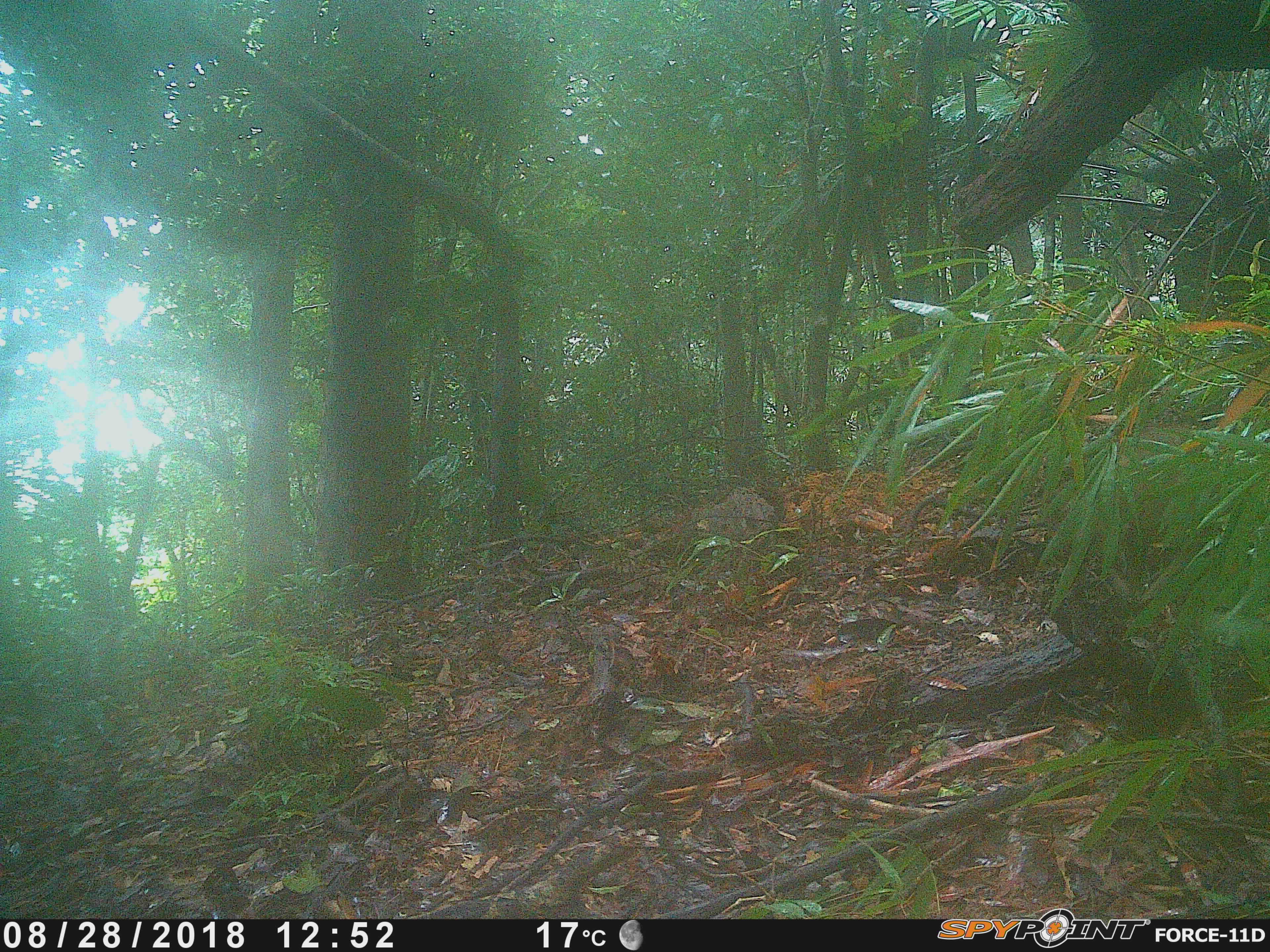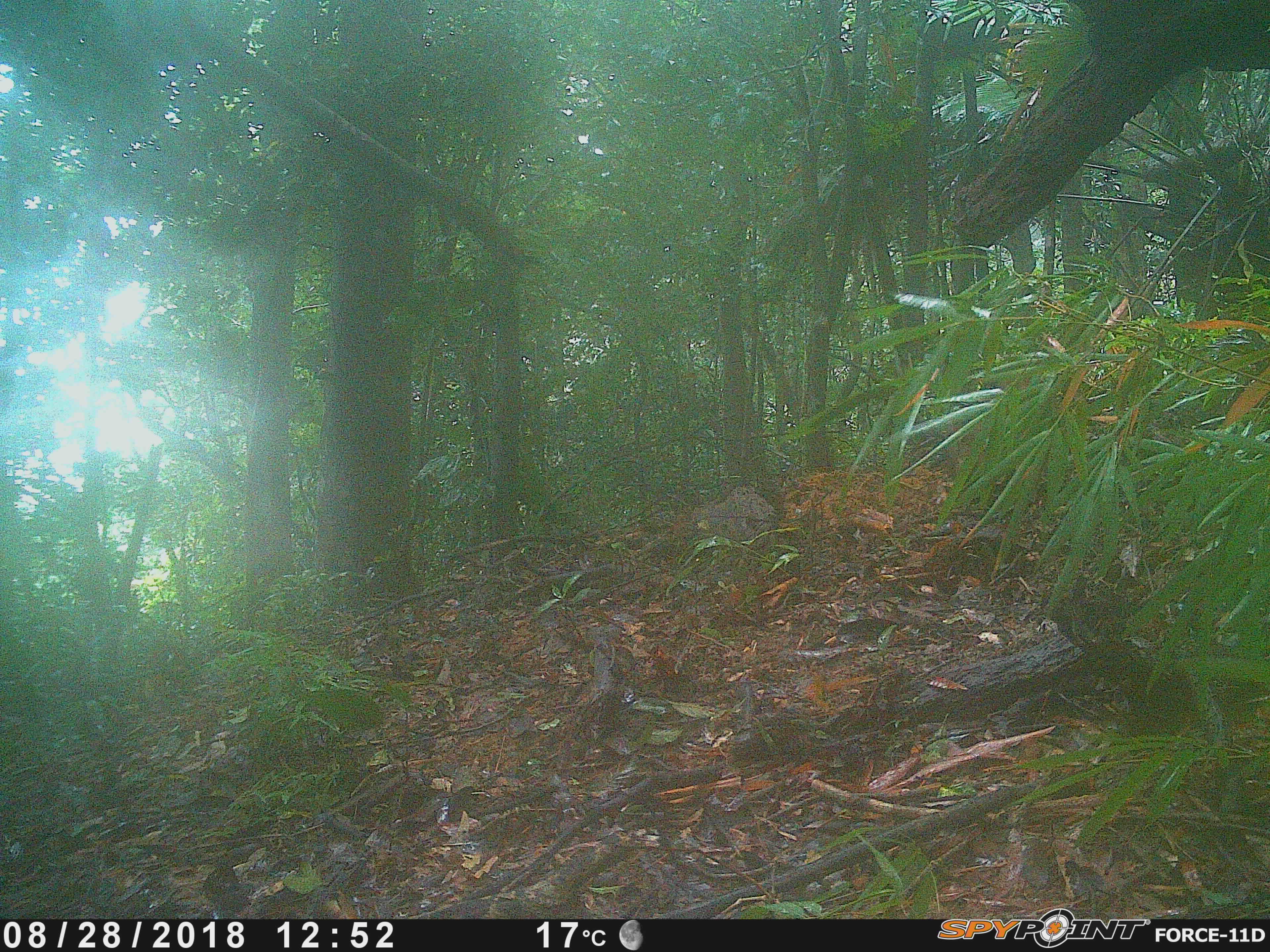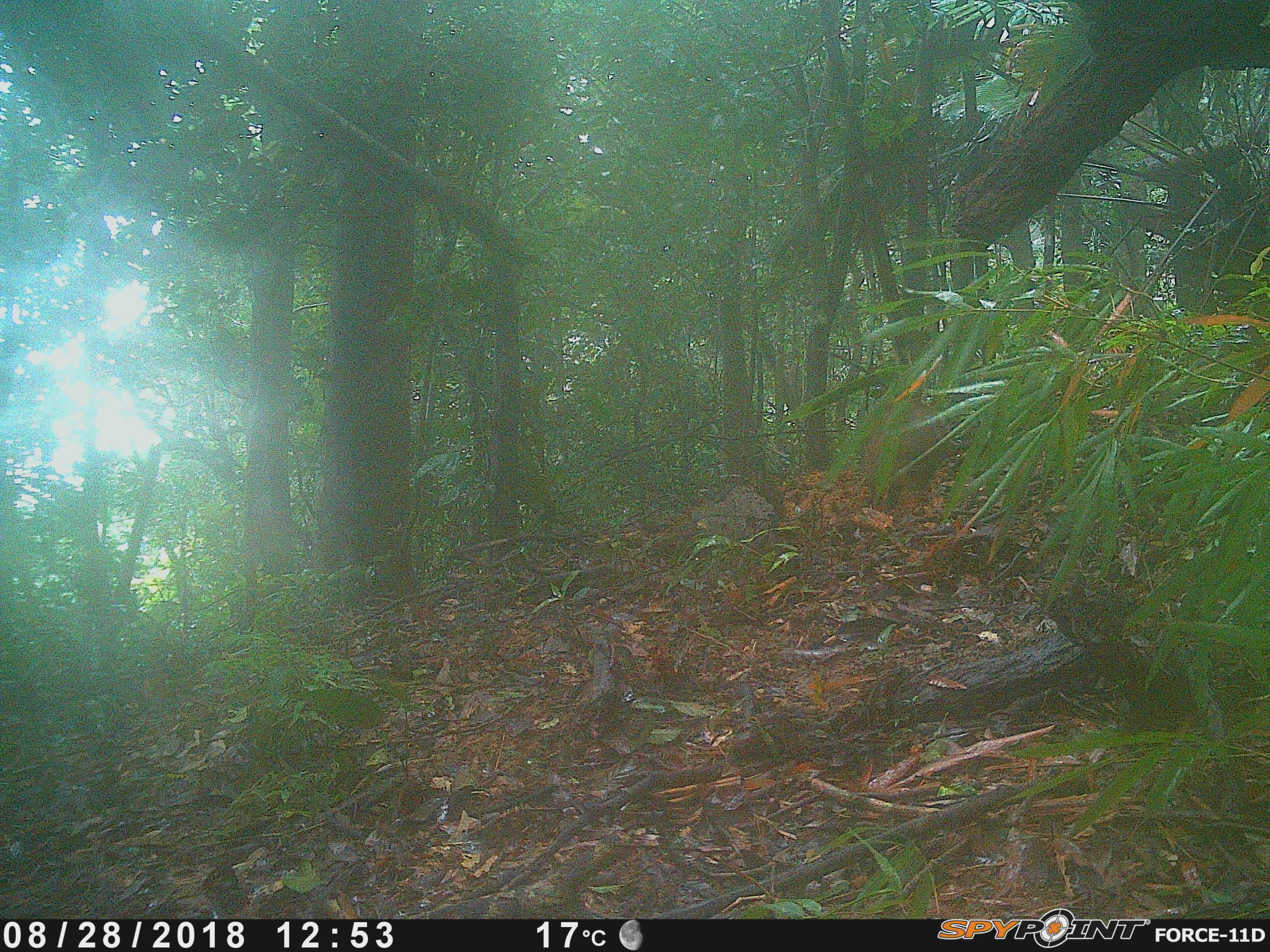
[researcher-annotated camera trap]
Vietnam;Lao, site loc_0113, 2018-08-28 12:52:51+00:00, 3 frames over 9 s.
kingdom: Animalia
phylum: Chordata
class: Mammalia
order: Artiodactyla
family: Suidae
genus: Sus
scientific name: Sus scrofa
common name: eurasian wild pig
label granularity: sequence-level